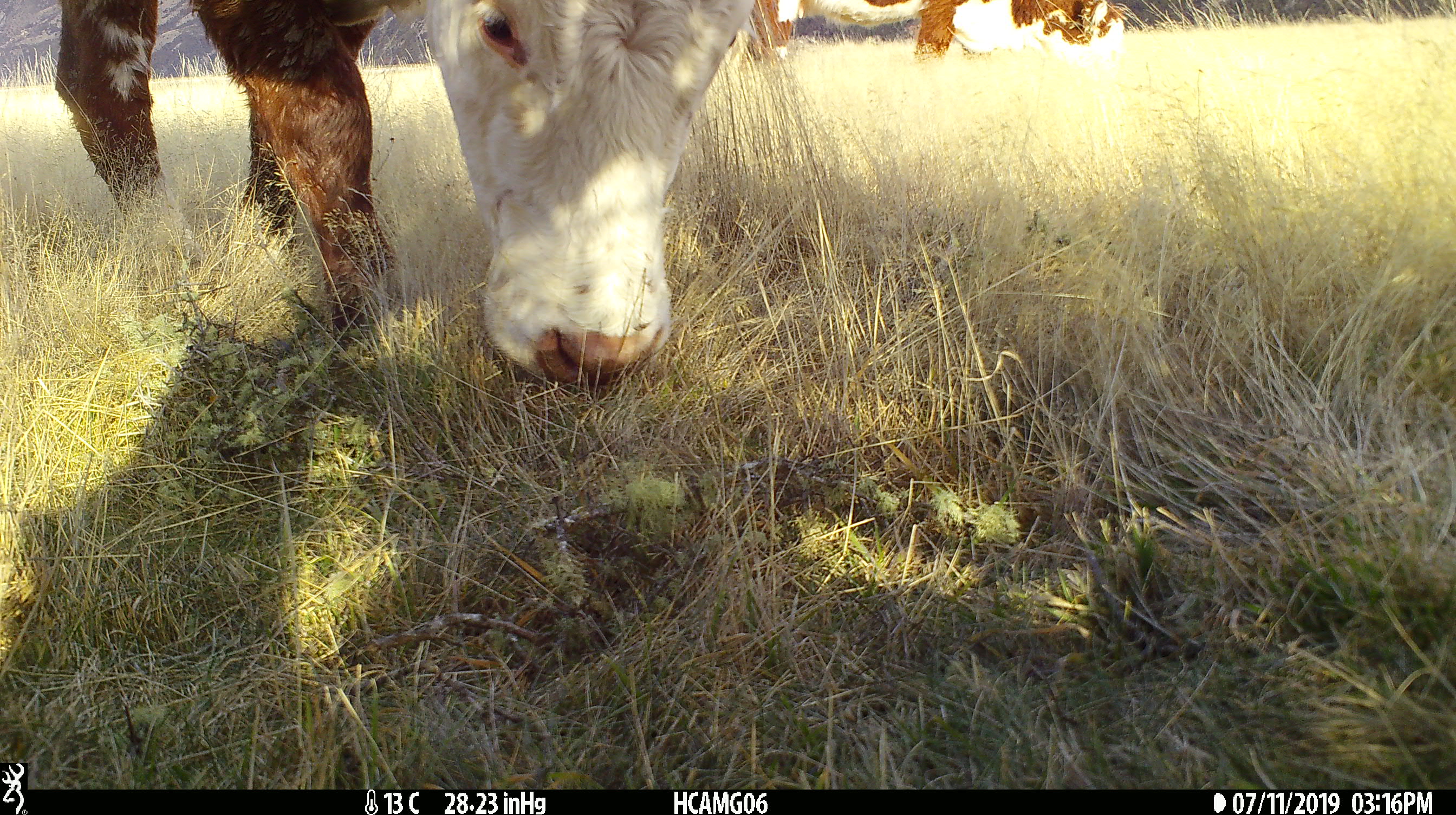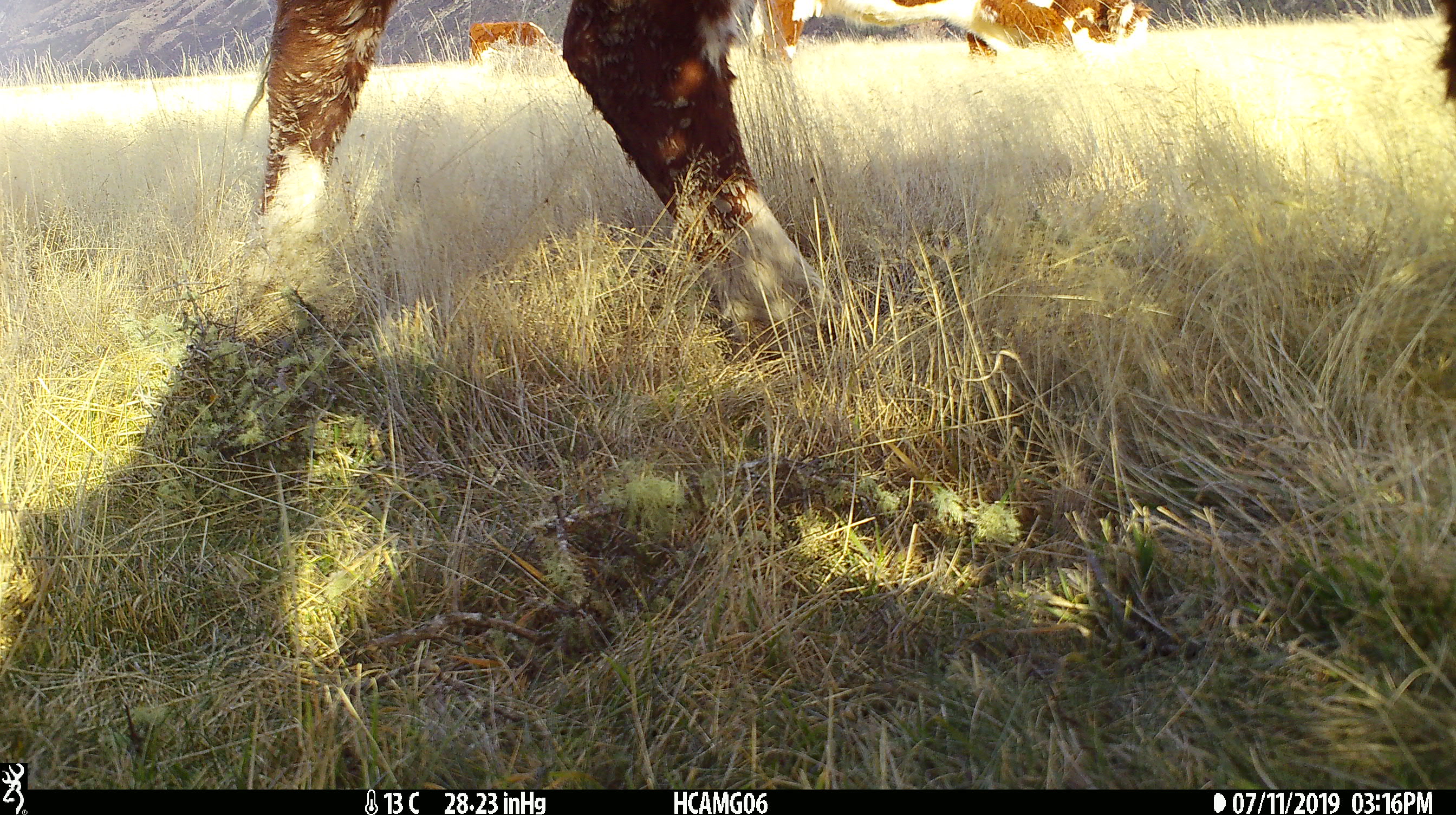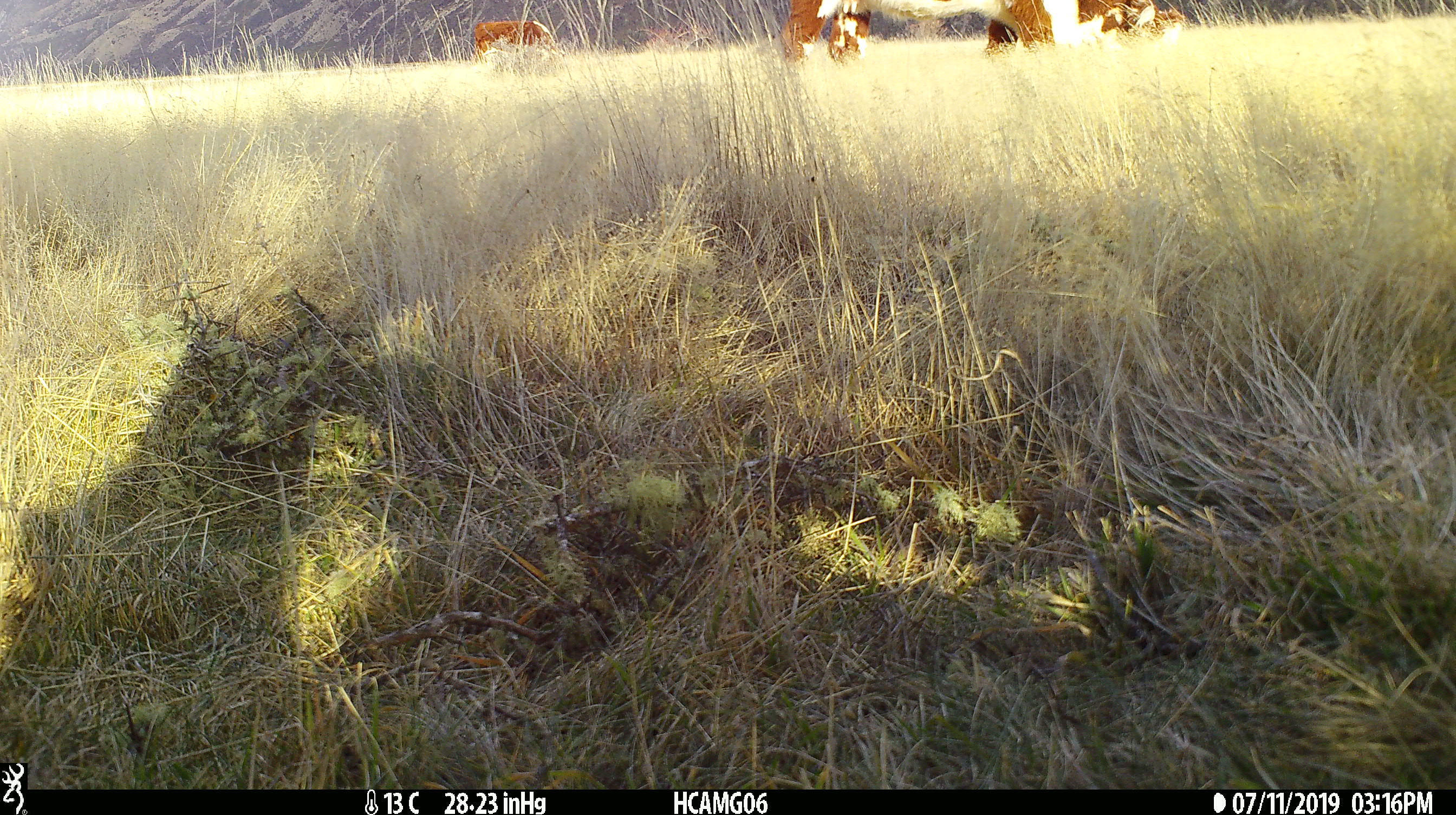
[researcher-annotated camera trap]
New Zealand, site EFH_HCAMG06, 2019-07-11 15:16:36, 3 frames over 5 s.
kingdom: Animalia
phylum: Chordata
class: Mammalia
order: Artiodactyla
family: Bovidae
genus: Bos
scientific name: Bos taurus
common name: domestic cow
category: cow